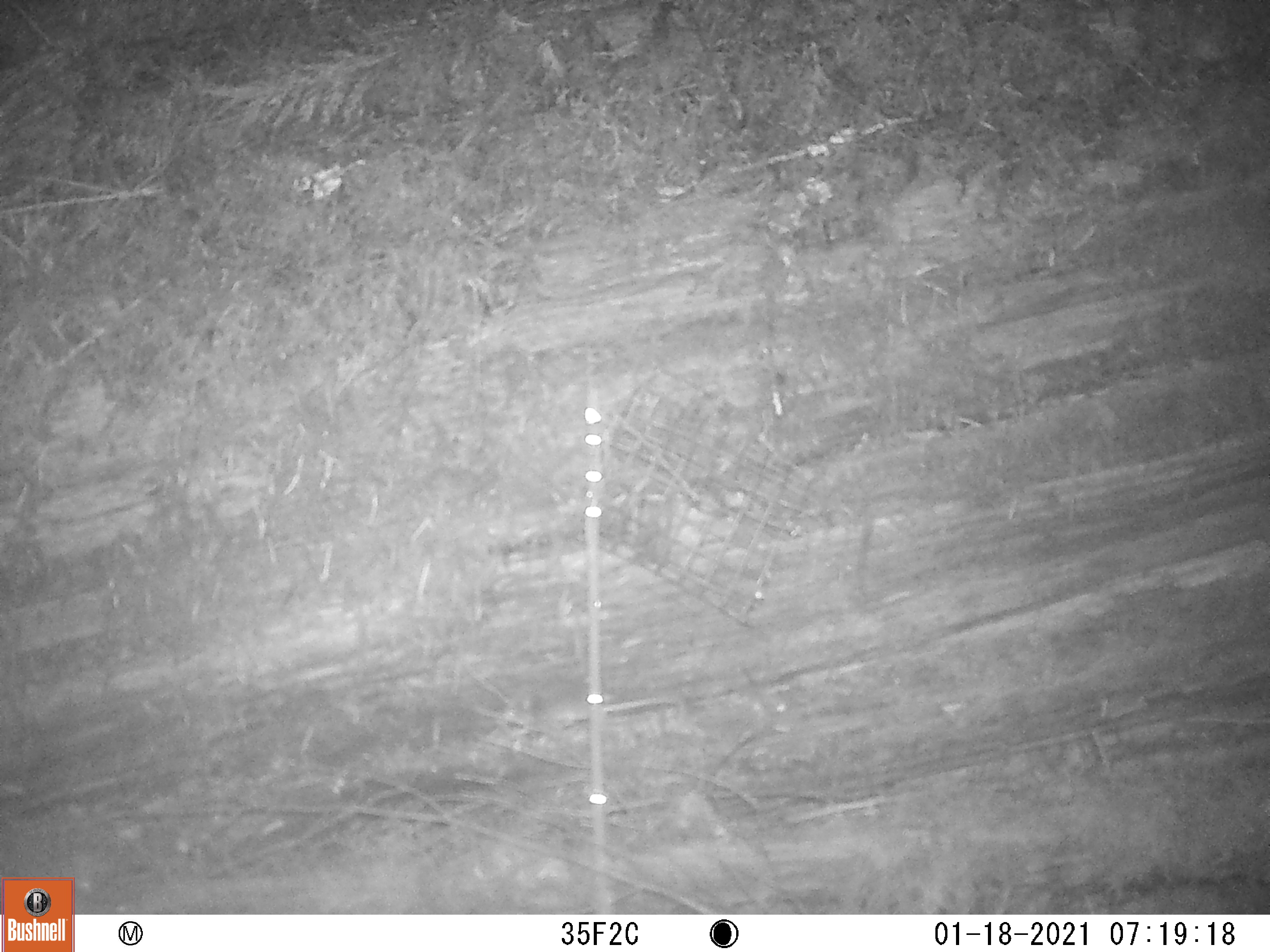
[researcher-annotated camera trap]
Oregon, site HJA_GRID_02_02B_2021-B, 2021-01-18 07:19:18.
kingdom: Animalia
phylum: Chordata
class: Mammalia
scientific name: Mammalia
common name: small mammal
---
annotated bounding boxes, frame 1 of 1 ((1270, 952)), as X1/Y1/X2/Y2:
small mammal: 492/674/715/760